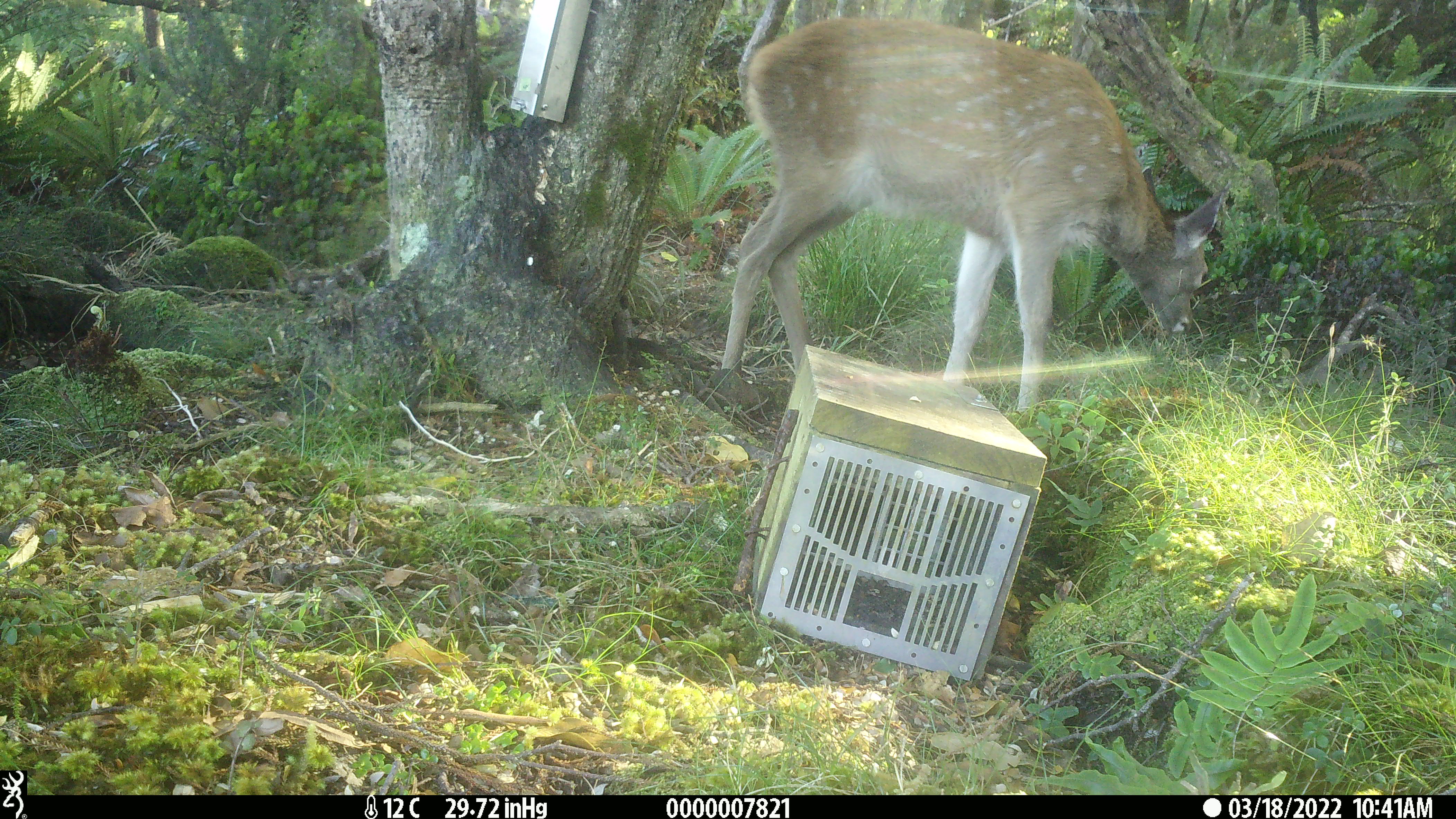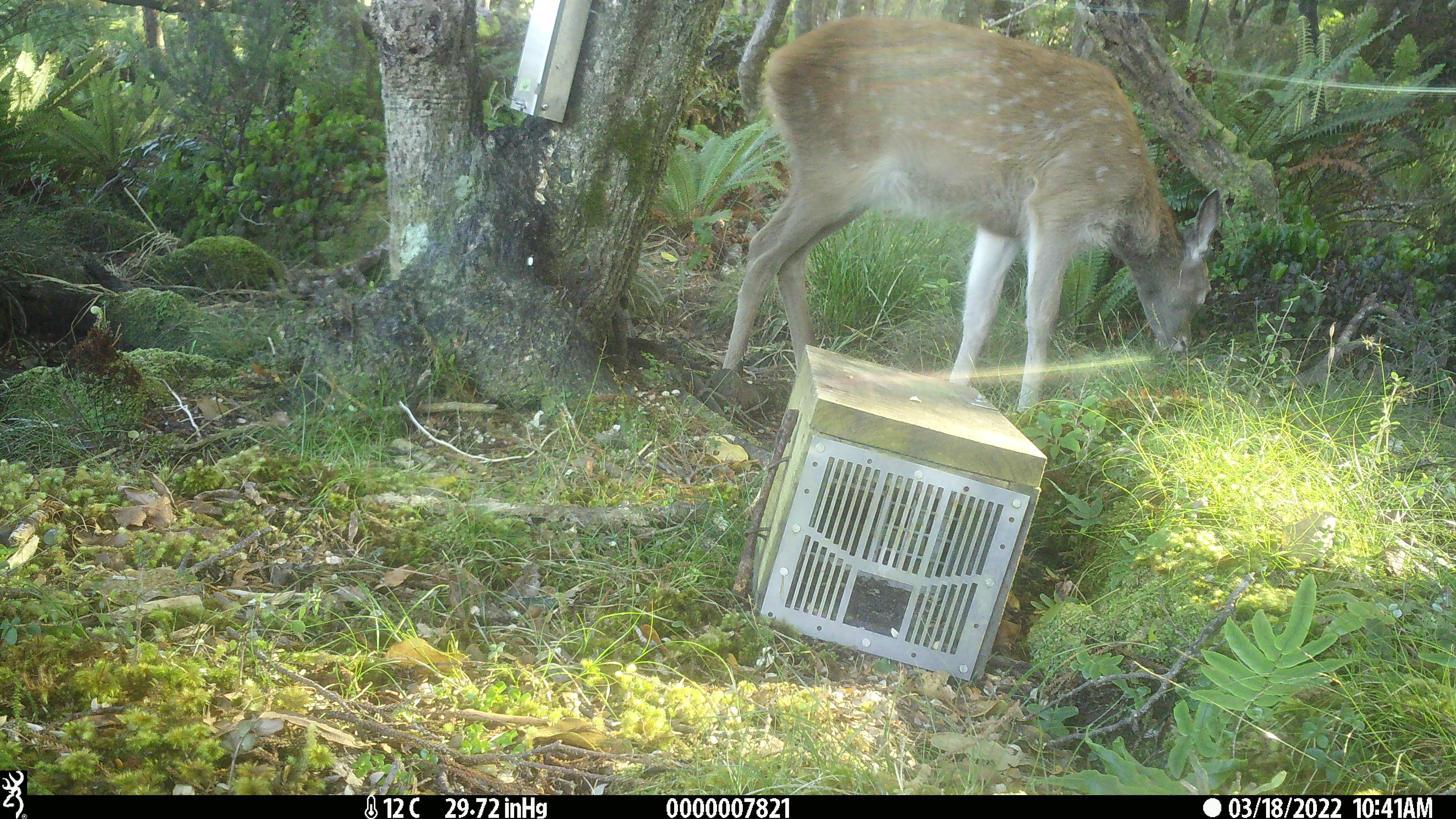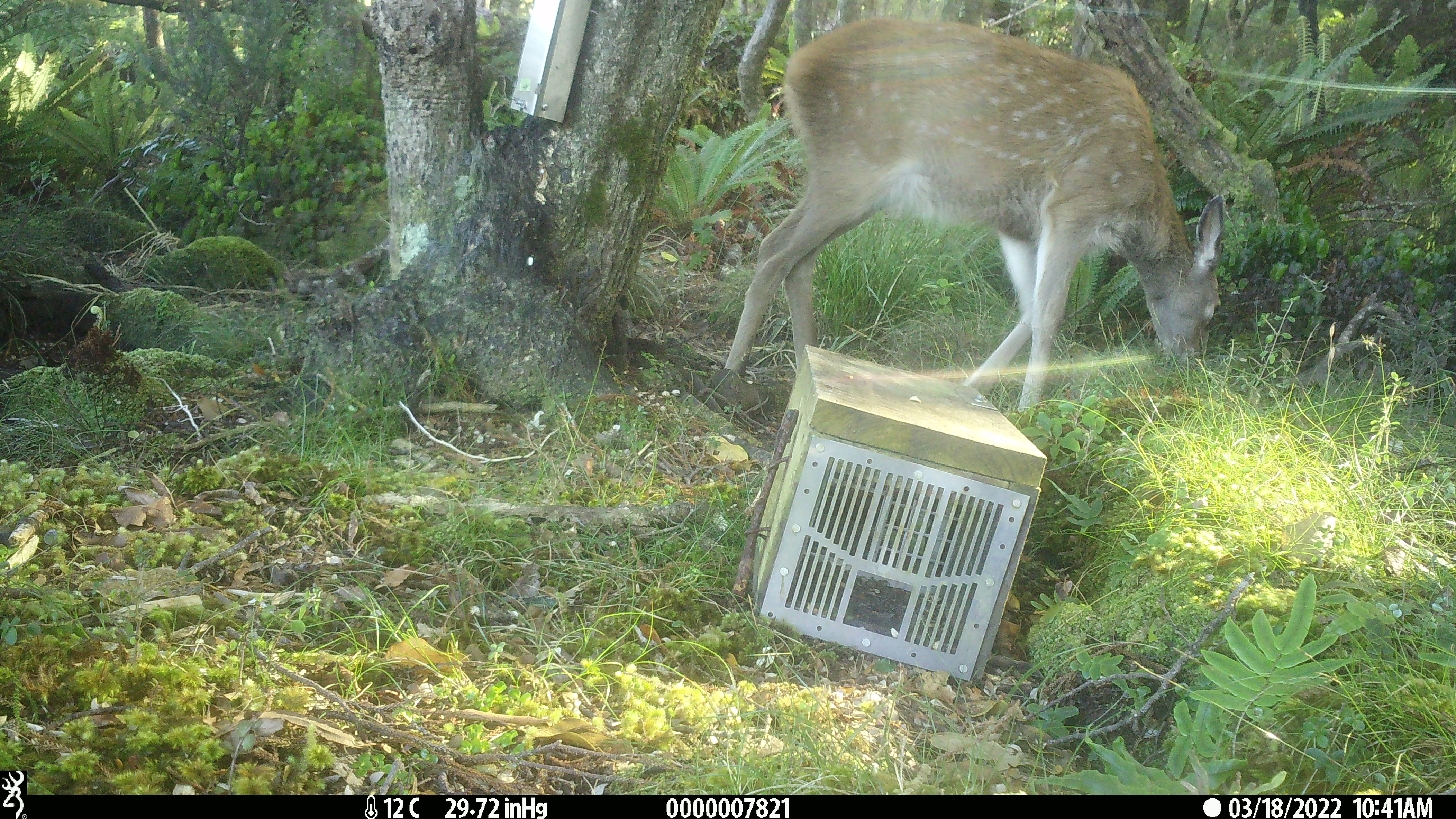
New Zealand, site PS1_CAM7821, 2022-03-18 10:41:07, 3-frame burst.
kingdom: Animalia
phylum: Chordata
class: Mammalia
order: Artiodactyla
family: Cervidae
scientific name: Cervidae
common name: deer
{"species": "deer (Cervidae)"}